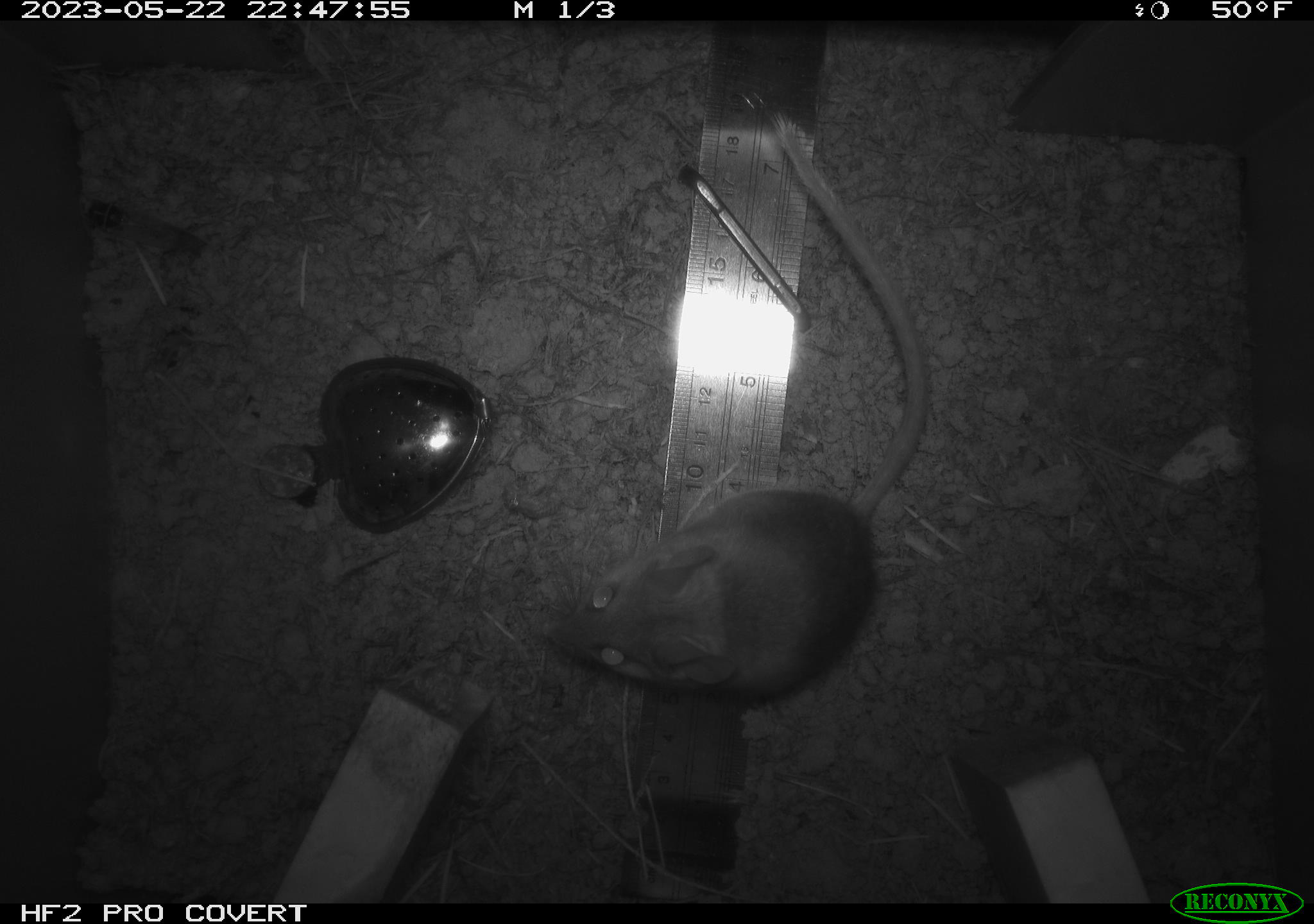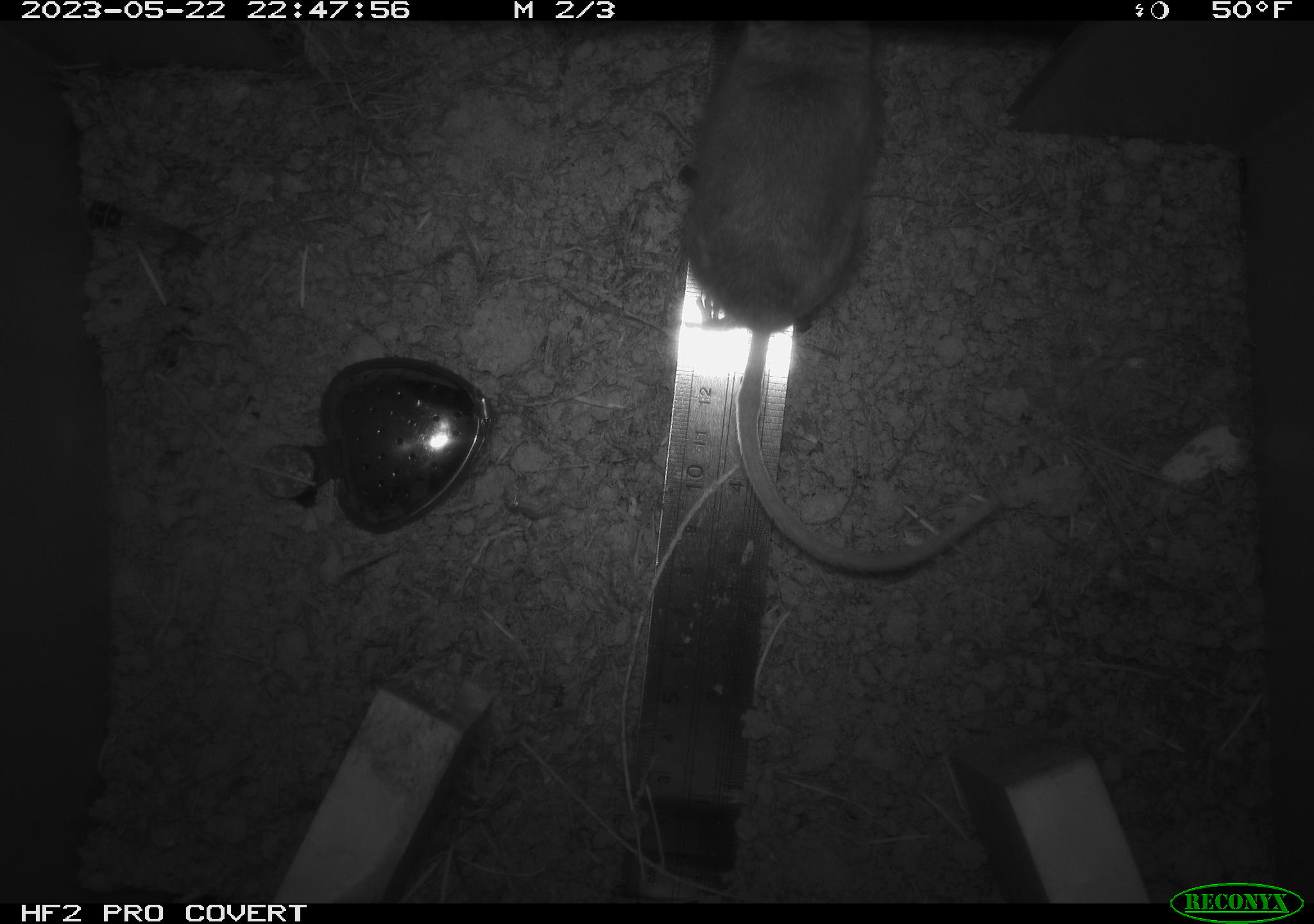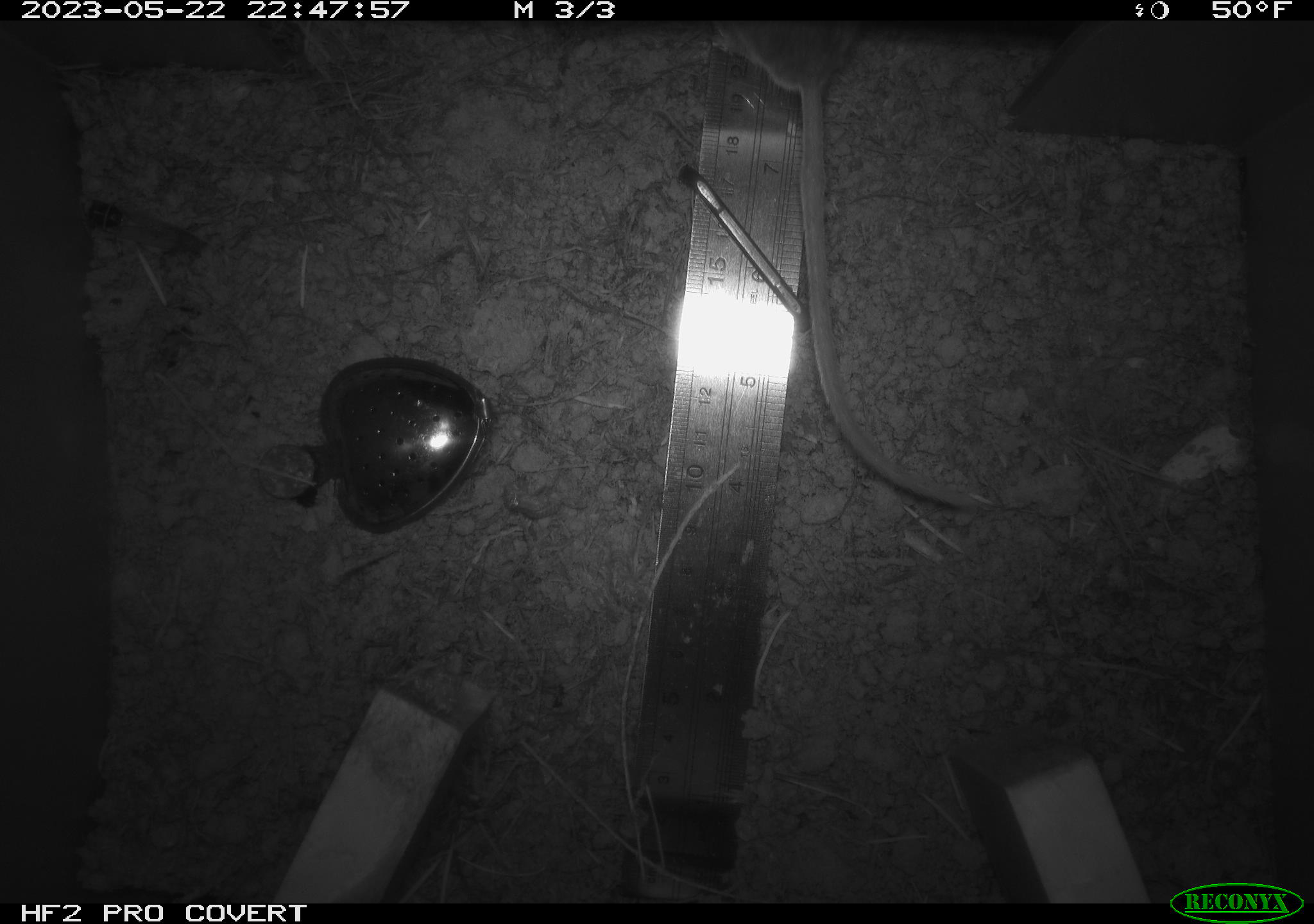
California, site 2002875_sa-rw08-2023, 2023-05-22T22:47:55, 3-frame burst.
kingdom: Animalia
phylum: Chordata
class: Mammalia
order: Rodentia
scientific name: Rodentia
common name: mouse species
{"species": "mouse species (Rodentia)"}